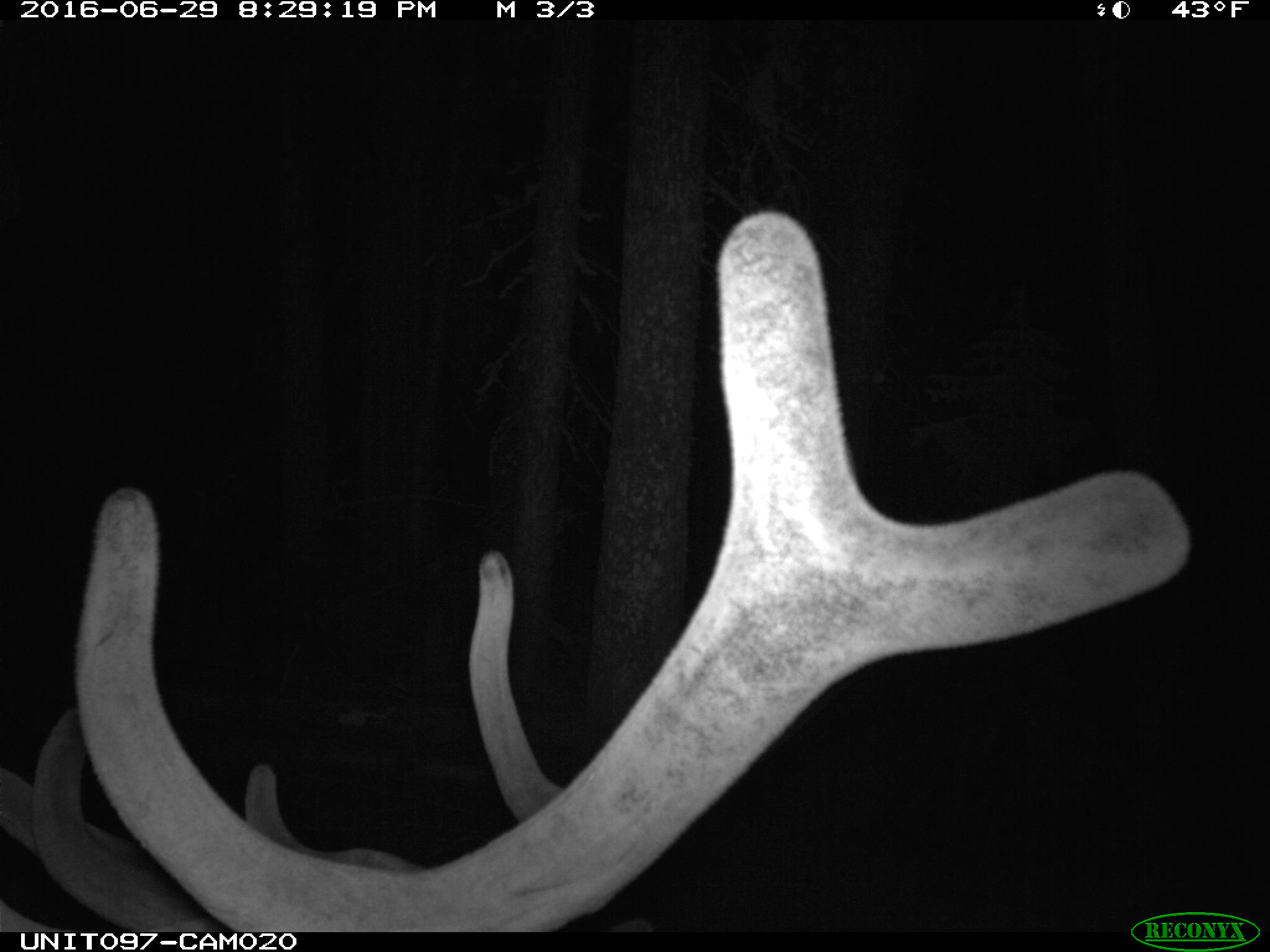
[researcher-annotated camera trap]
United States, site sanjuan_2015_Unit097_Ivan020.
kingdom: Animalia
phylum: Chordata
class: Mammalia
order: Artiodactyla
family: Cervidae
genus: Cervus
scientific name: Cervus elaphus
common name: red deer